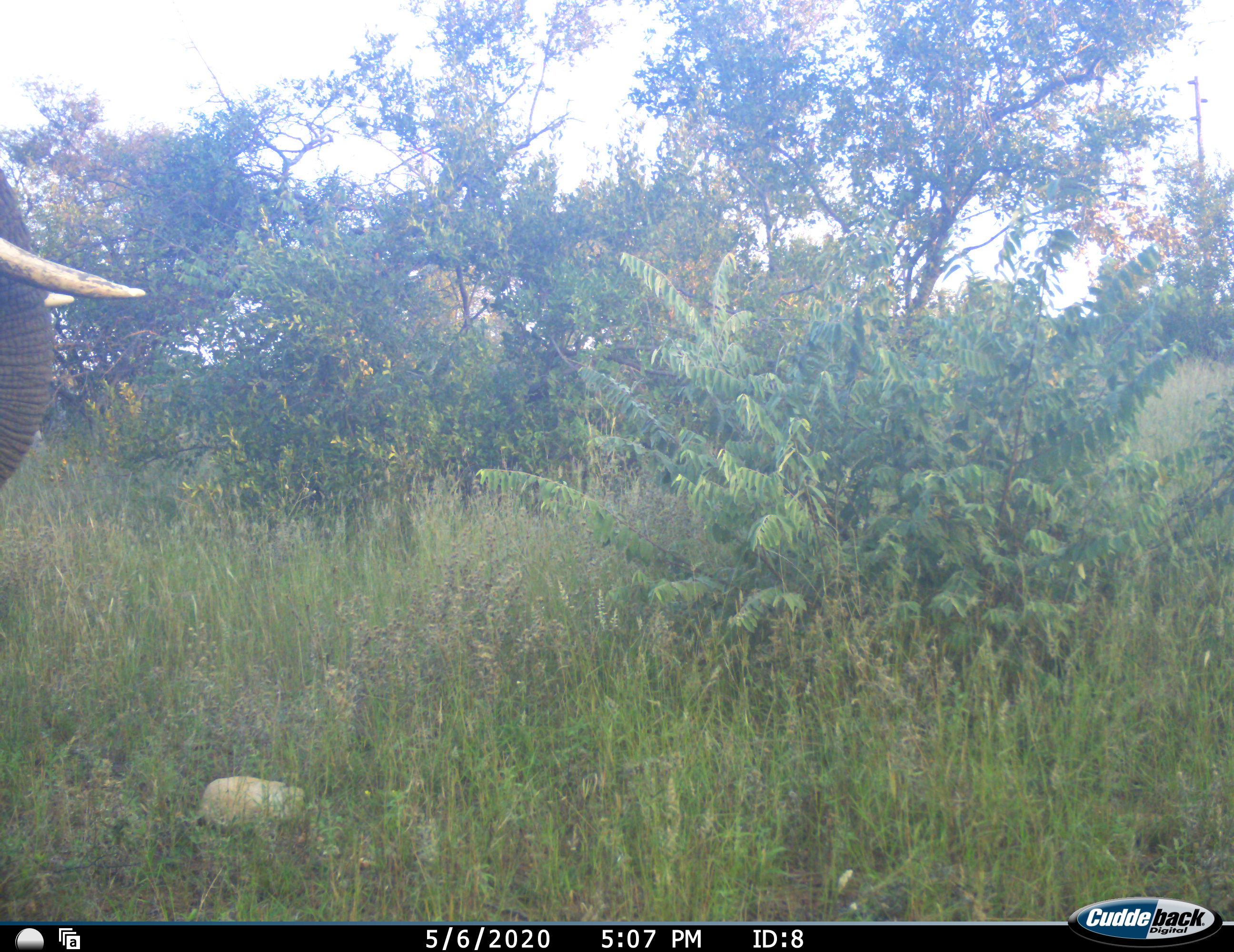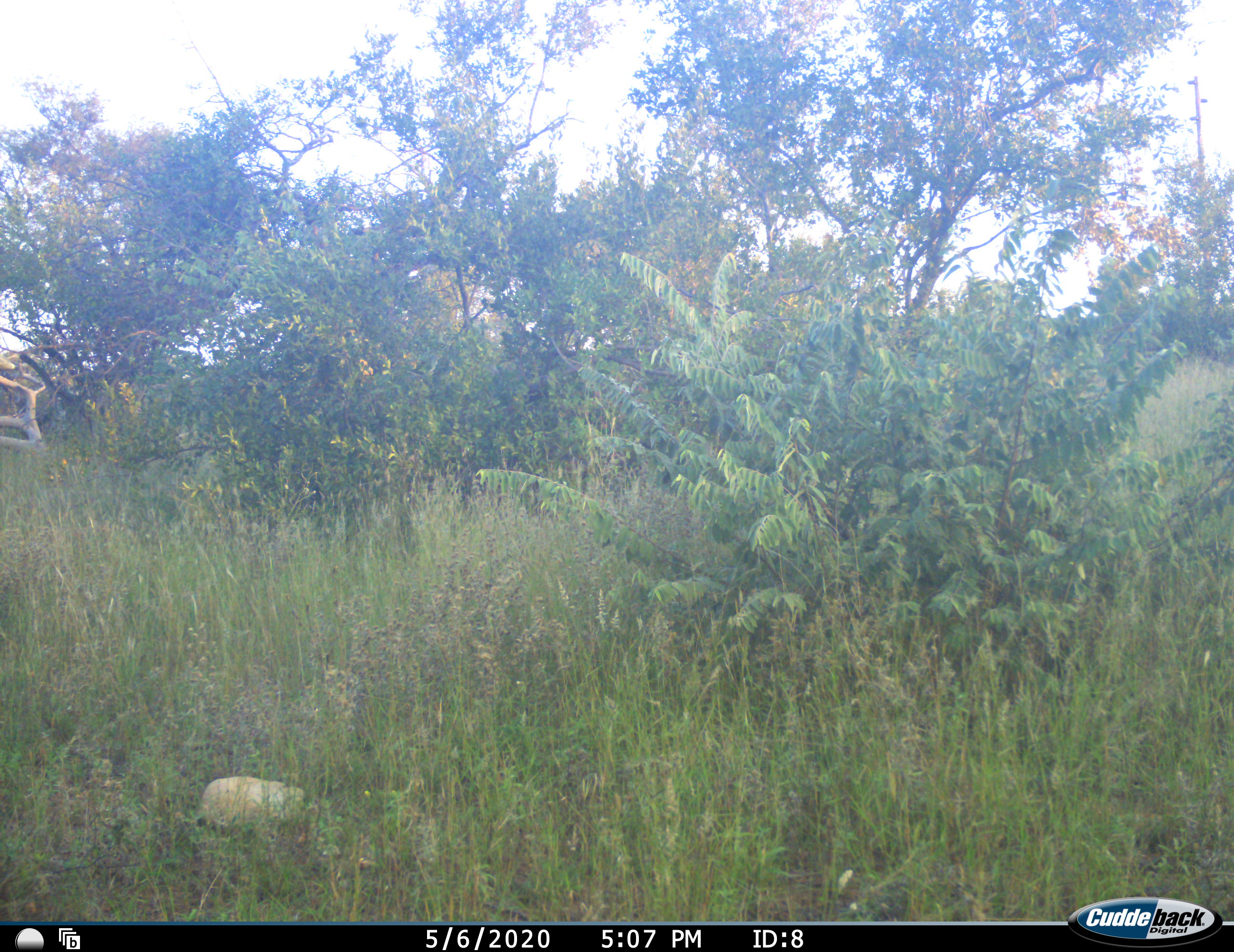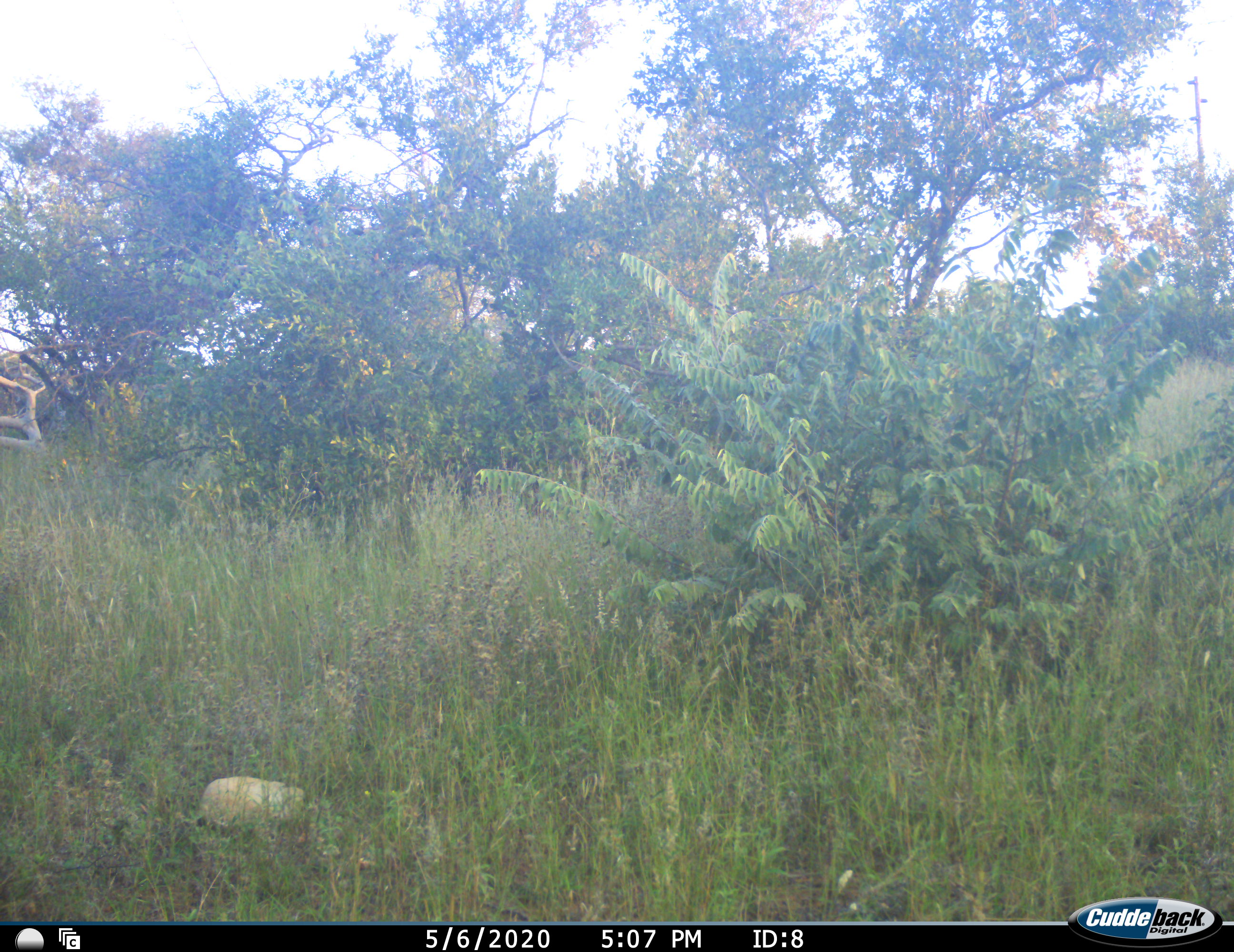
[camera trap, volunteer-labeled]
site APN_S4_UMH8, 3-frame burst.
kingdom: Animalia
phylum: Chordata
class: Mammalia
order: Proboscidea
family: Elephantidae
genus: Loxodonta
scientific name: Loxodonta africana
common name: african bush elephant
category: elephant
Elephant (african bush elephant) (Loxodonta africana), count 1. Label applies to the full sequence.